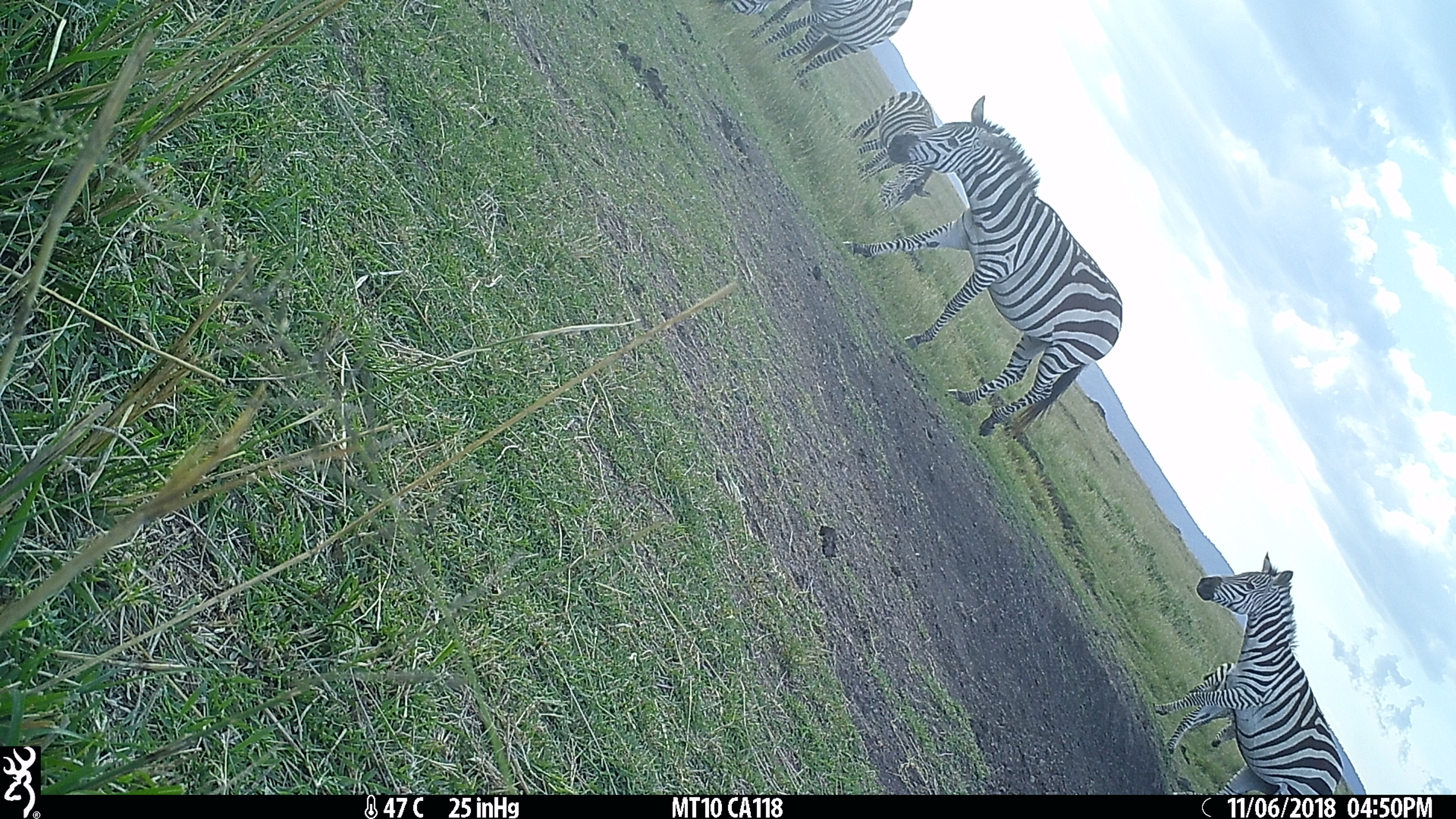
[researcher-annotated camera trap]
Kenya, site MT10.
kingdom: Animalia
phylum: Chordata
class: Mammalia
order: Perissodactyla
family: Equidae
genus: Equus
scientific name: Equus quagga burchellii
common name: burchell's zebra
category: zebra